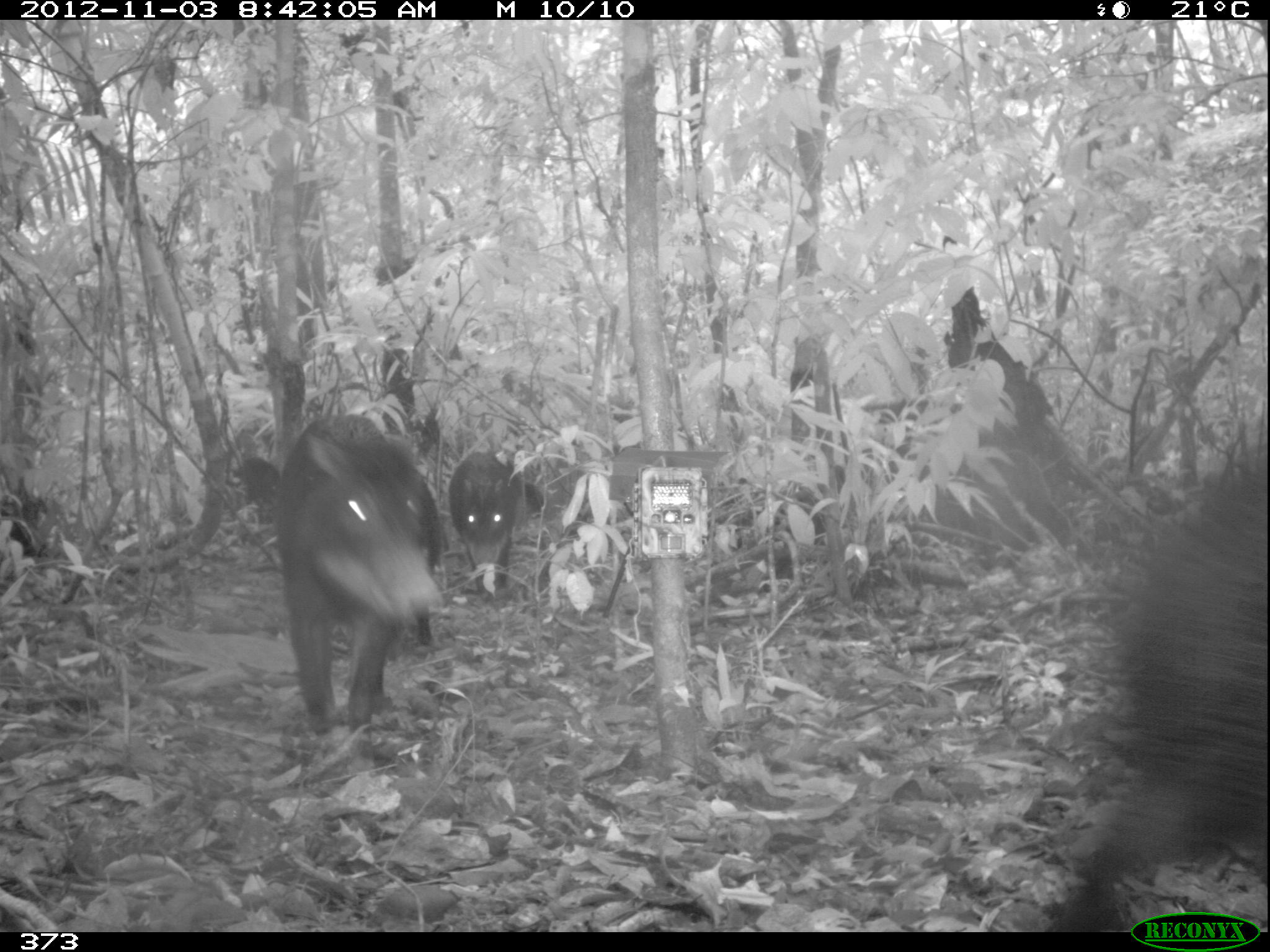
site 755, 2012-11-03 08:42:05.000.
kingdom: Animalia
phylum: Chordata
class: Mammalia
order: Artiodactyla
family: Tayassuidae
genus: Tayassu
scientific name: Tayassu pecari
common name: white-lipped peccary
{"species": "Tayassu pecari (white-lipped peccary)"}